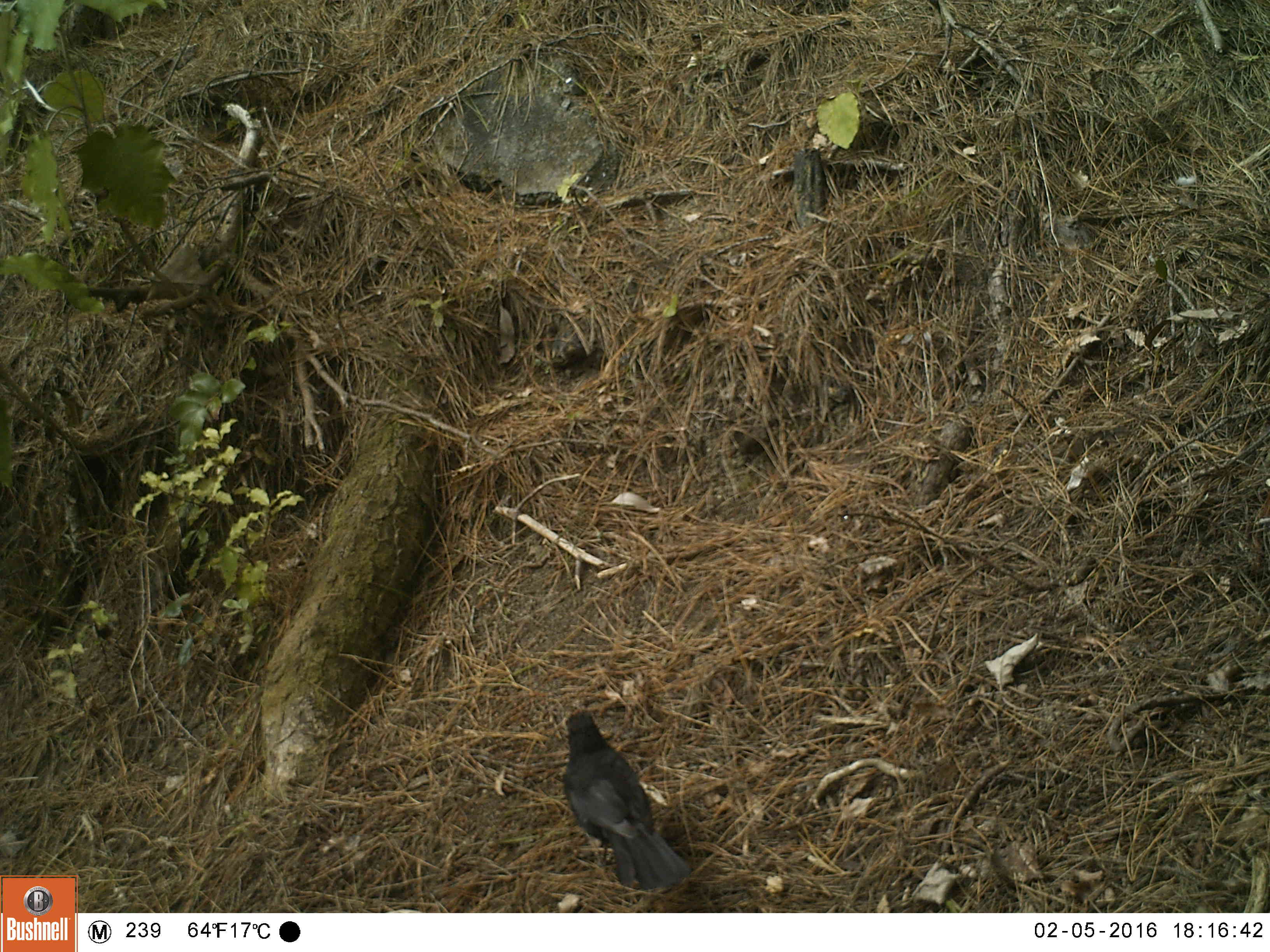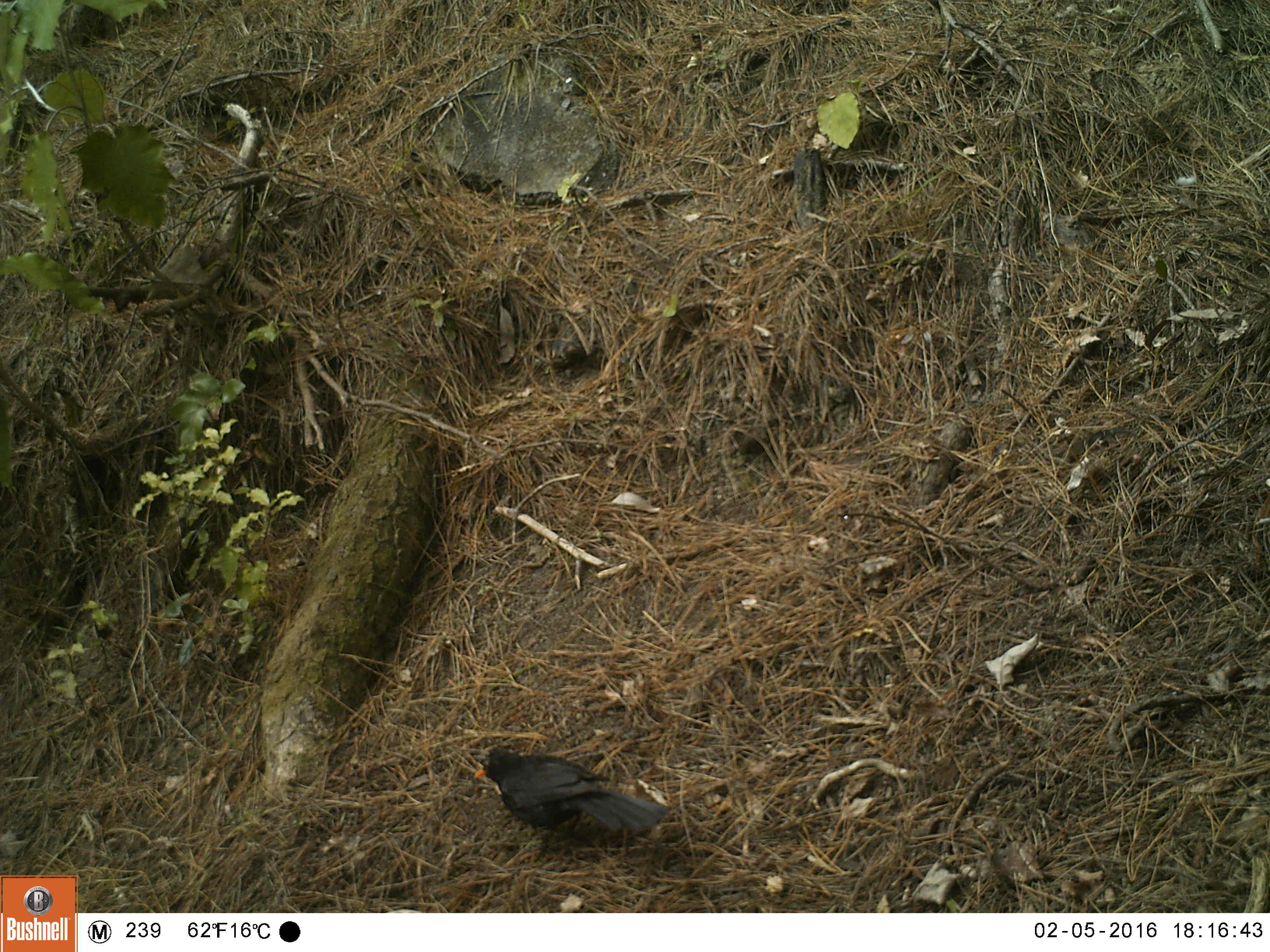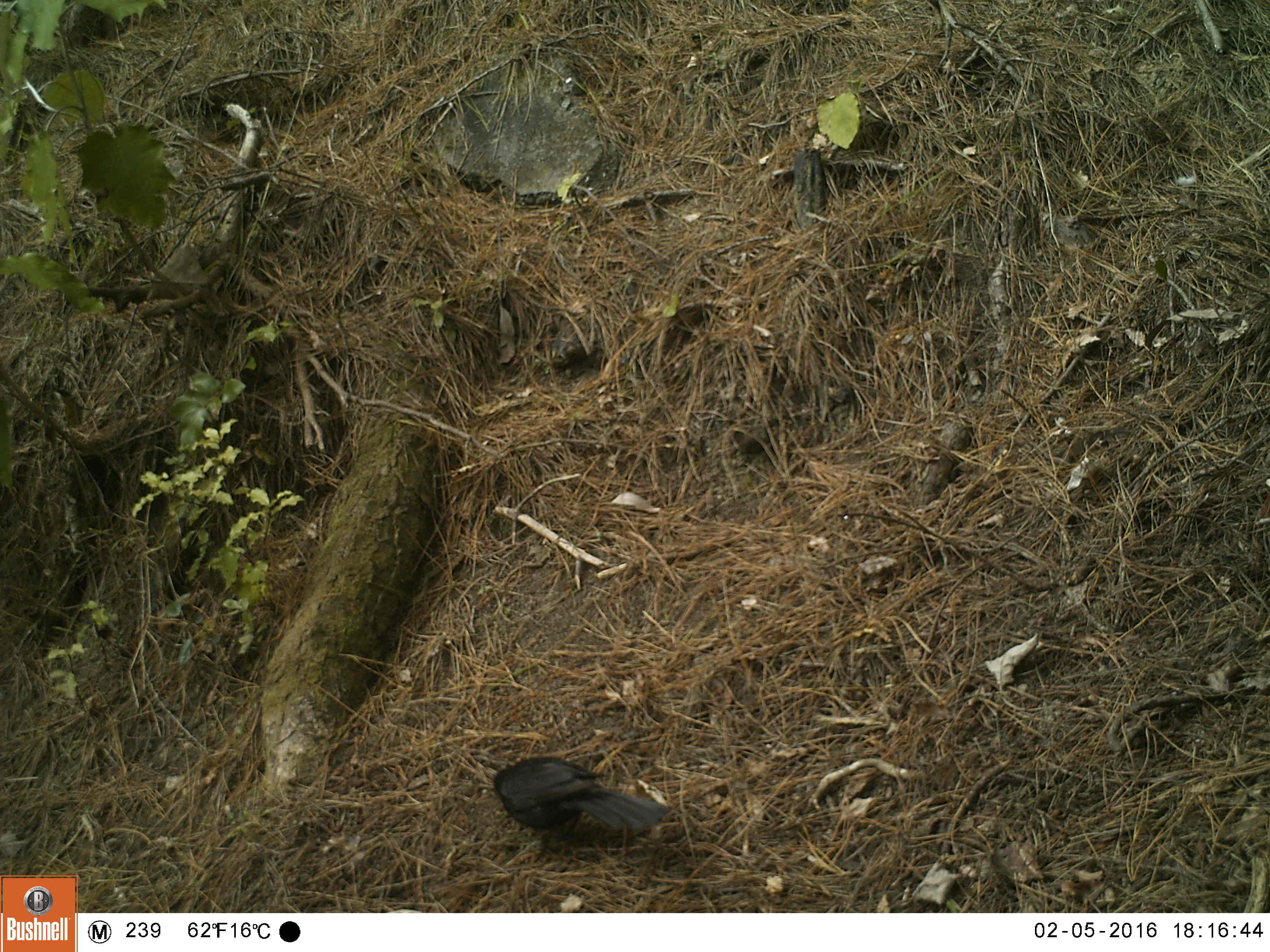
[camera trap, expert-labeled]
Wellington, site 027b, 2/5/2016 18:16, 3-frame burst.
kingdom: Animalia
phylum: Chordata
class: Aves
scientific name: Aves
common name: bird